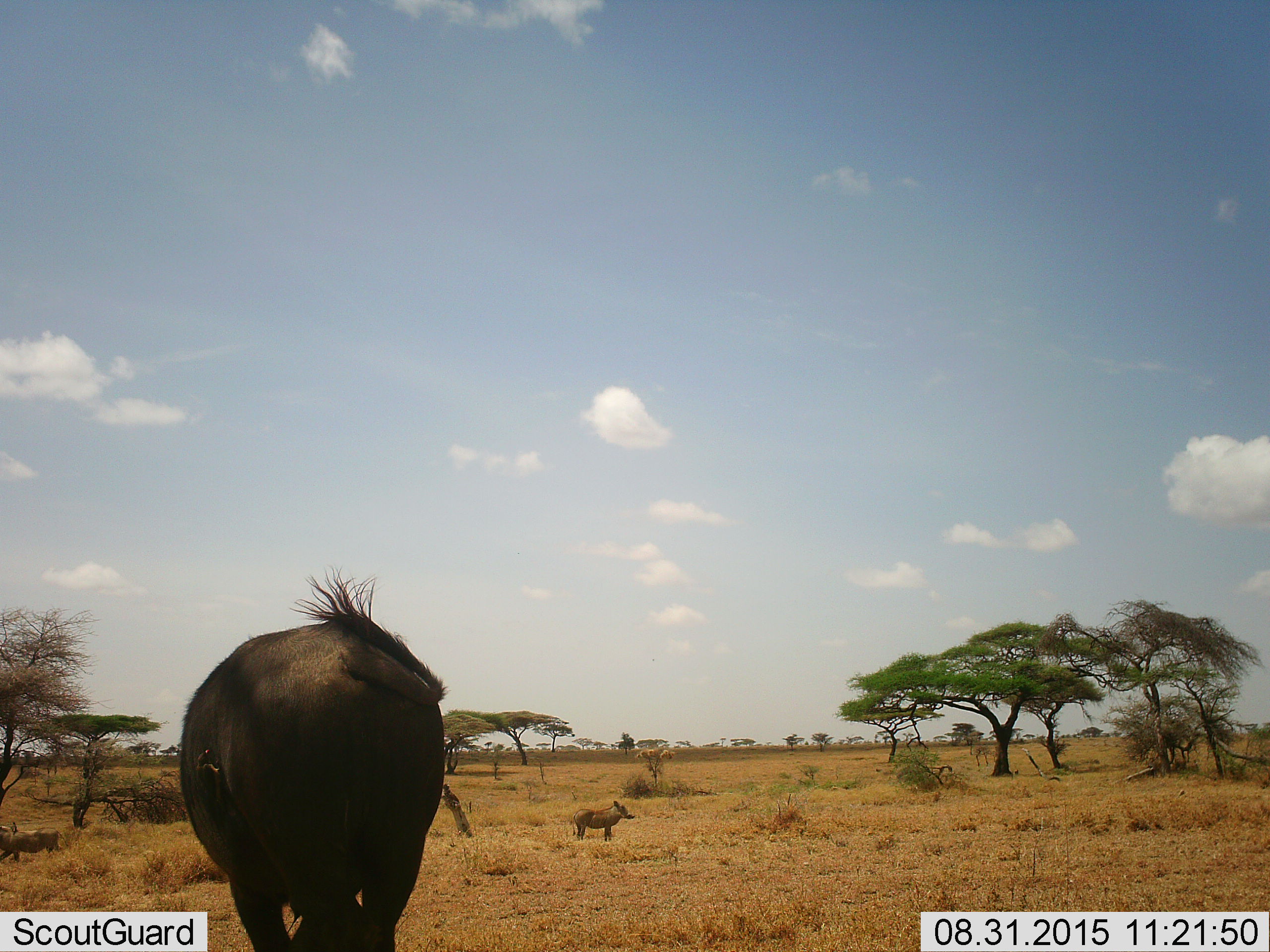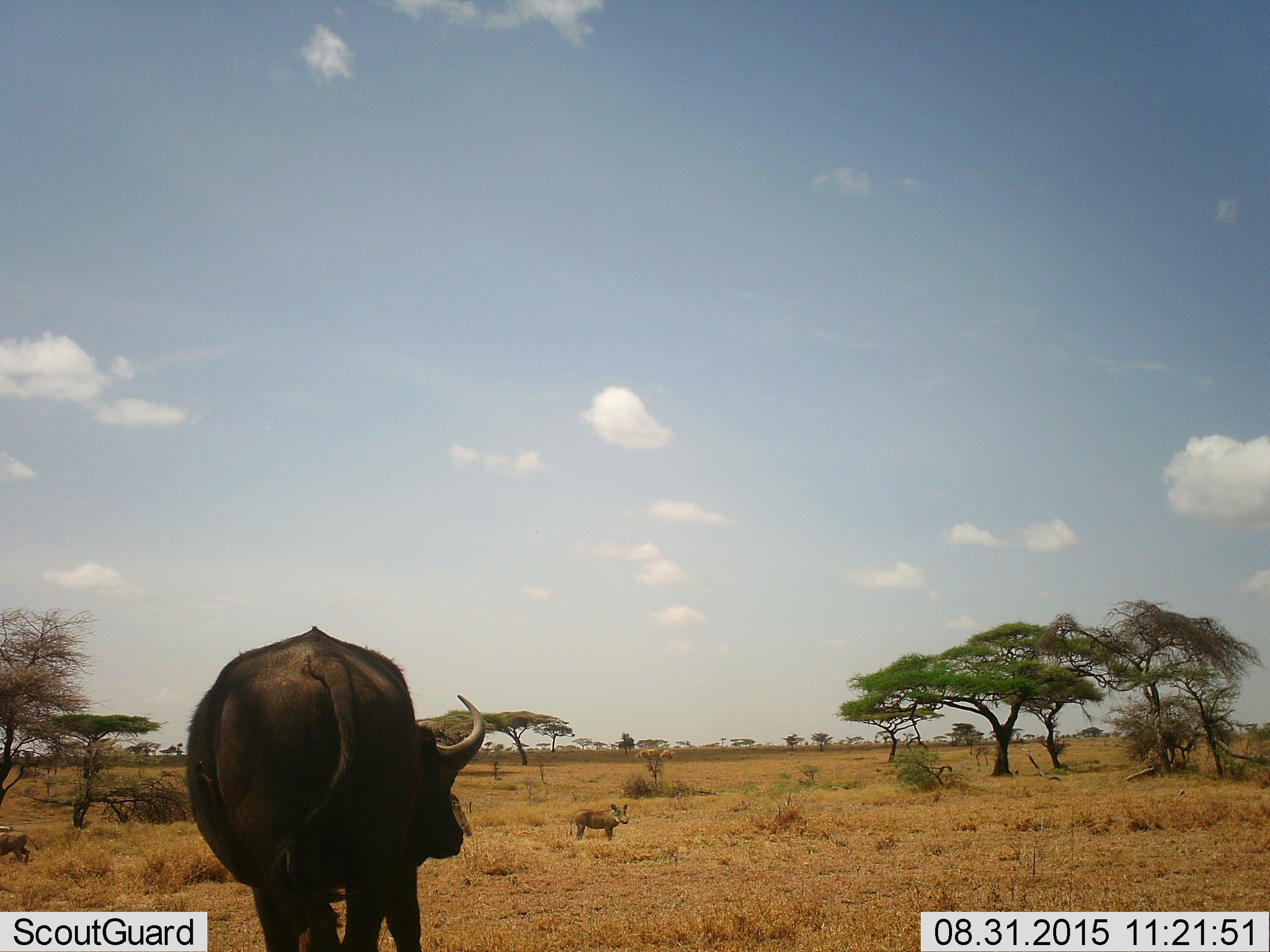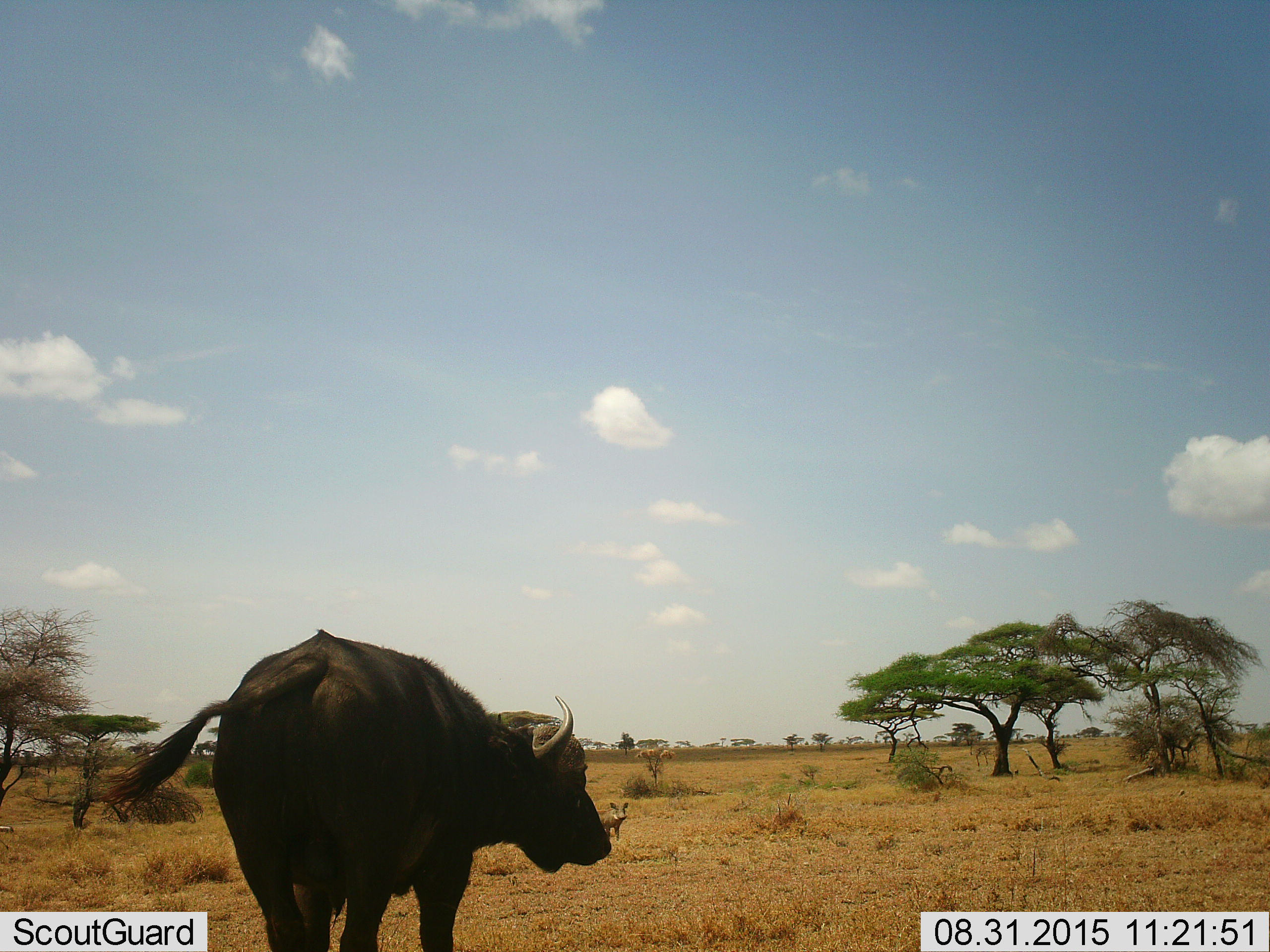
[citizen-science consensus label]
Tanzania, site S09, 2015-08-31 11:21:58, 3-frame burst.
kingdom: Animalia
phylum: Chordata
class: Mammalia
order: Artiodactyla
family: Bovidae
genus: Syncerus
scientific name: Syncerus caffer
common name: cape buffalo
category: buffalo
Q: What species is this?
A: Buffalo (cape buffalo) (Syncerus caffer).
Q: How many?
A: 1.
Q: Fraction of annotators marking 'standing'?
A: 78%.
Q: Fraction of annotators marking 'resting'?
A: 0%.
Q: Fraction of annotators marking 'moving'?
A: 33%.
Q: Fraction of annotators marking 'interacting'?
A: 0%.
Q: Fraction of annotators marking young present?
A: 0%.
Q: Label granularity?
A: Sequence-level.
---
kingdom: Animalia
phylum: Chordata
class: Mammalia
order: Artiodactyla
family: Suidae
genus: Phacochoerus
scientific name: Phacochoerus africanus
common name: warthog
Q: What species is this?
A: Warthog (Phacochoerus africanus).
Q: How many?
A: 2.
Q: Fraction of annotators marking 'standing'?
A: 62%.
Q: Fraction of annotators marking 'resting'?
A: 0%.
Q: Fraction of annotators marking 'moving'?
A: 75%.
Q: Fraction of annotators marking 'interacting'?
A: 0%.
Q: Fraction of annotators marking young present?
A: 0%.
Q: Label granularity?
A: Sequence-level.